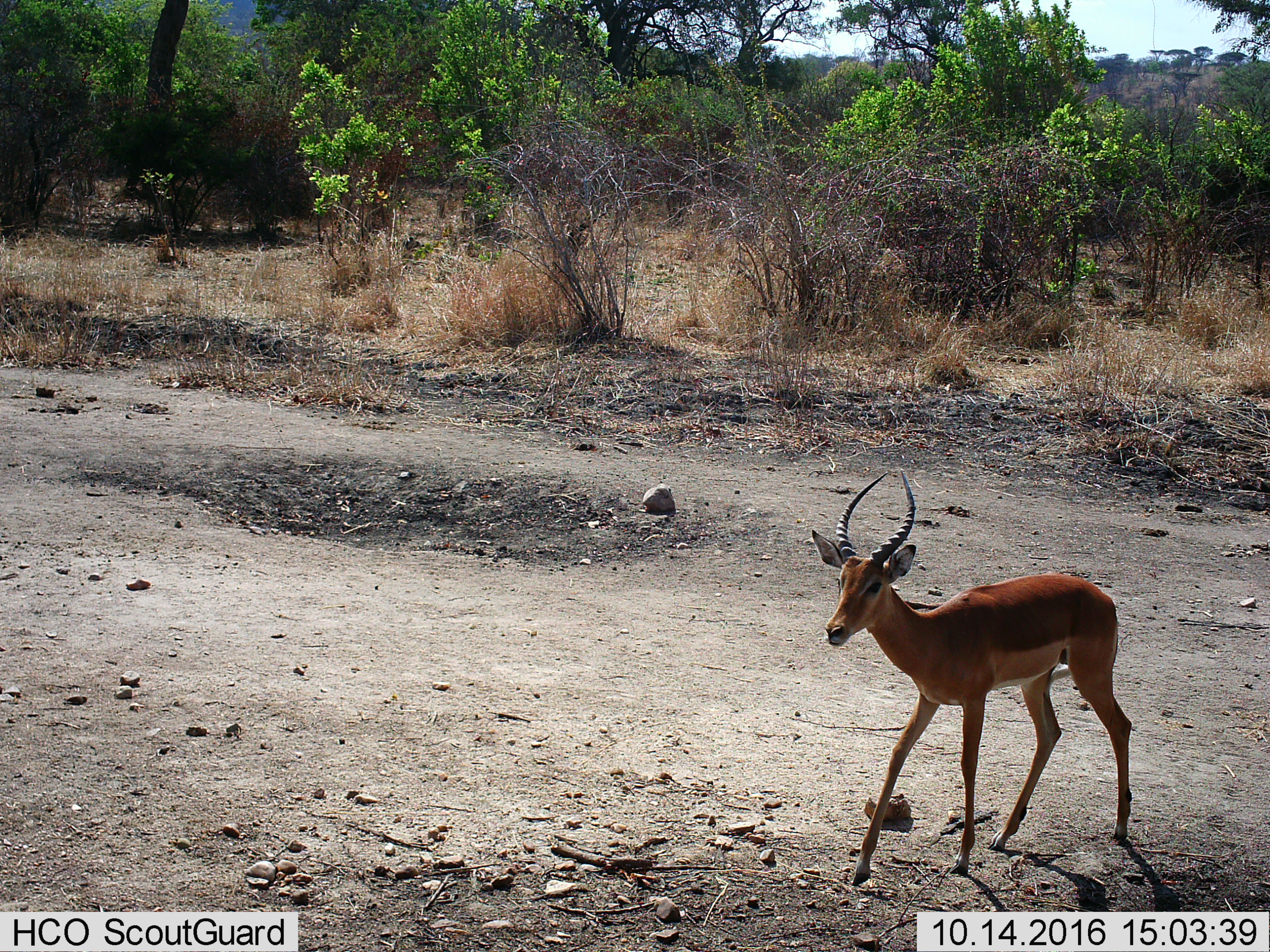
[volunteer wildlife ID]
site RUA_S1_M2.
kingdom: Animalia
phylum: Chordata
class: Mammalia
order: Artiodactyla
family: Bovidae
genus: Aepyceros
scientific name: Aepyceros melampus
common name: impala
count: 1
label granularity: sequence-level